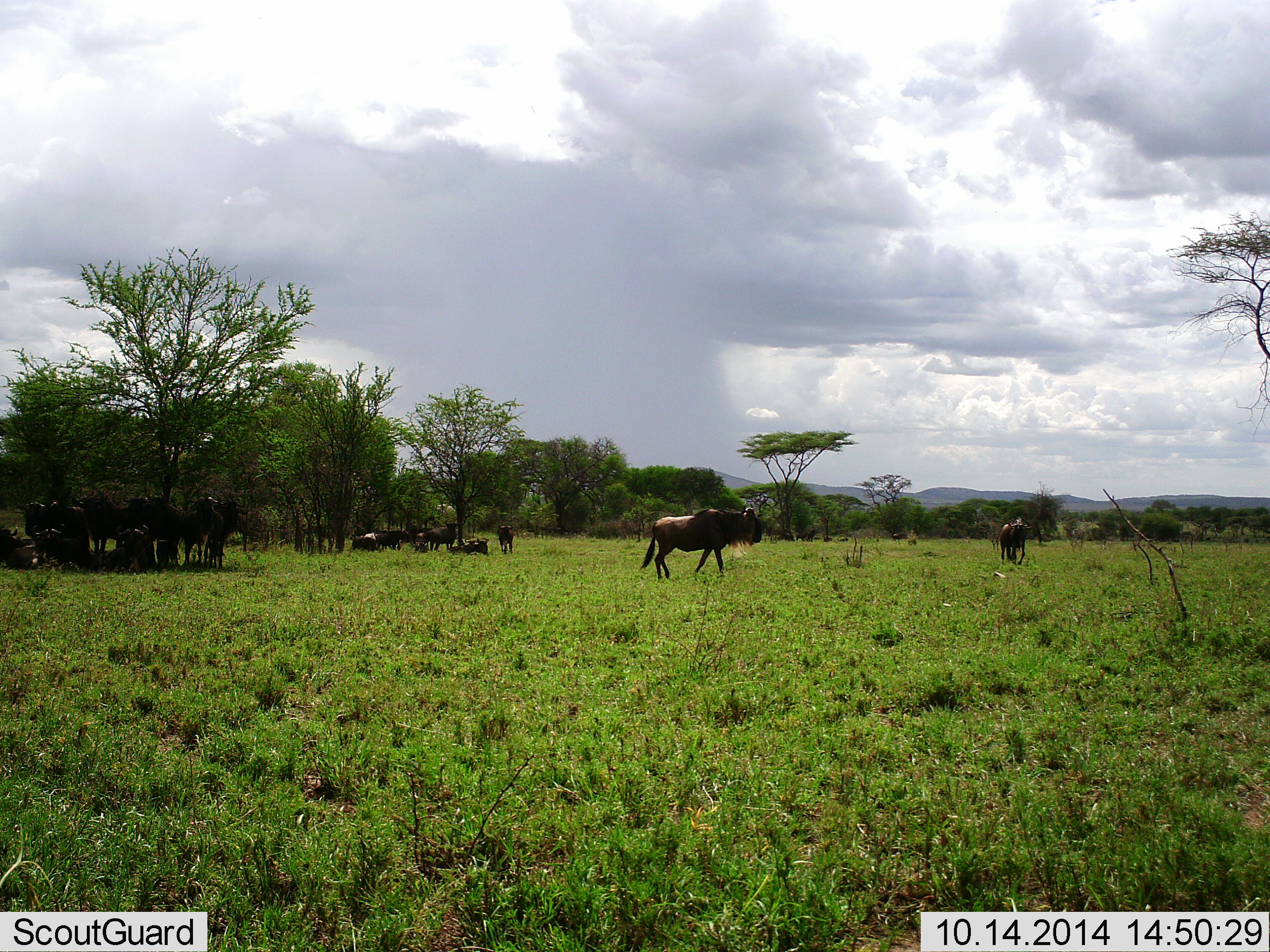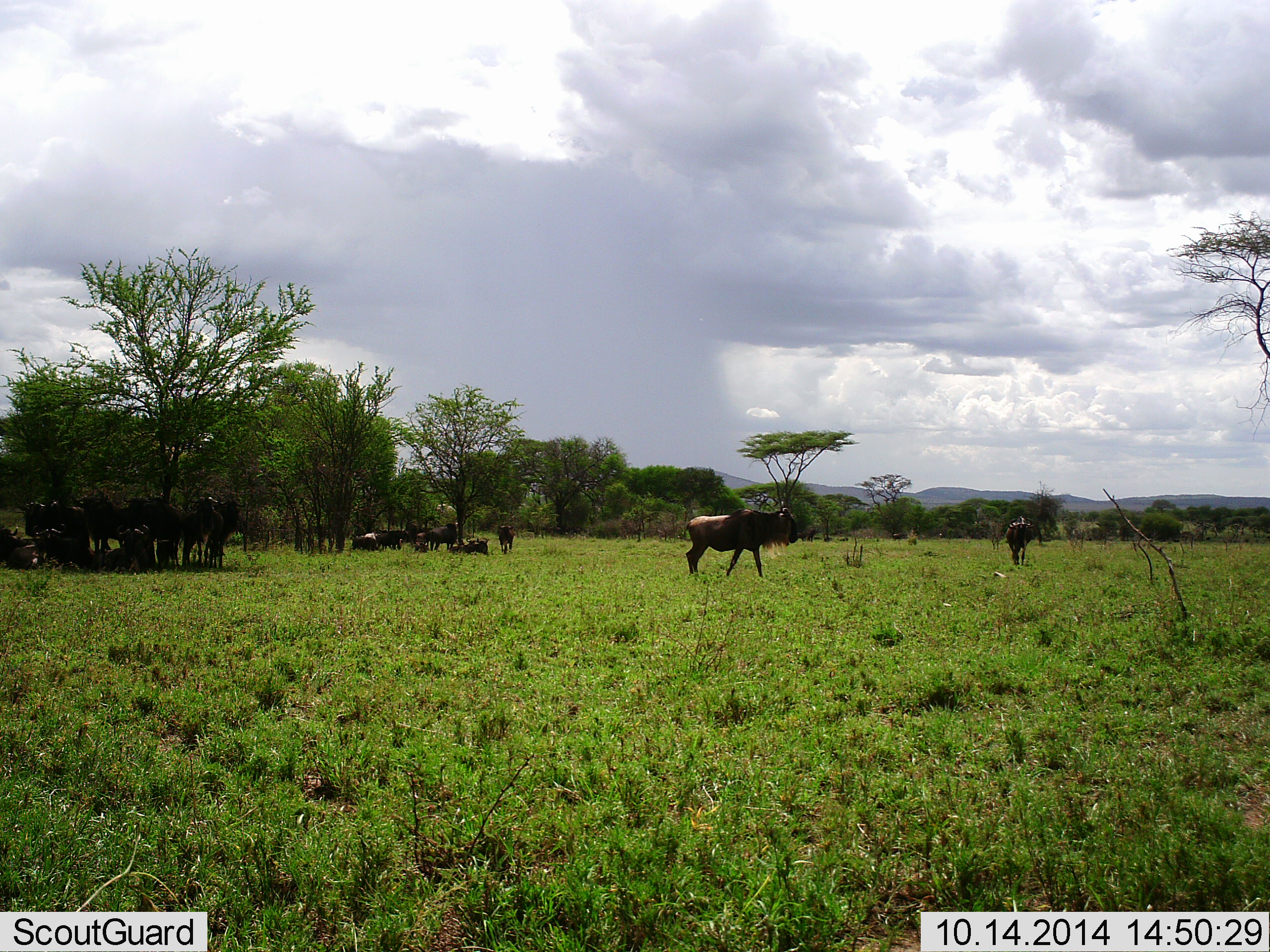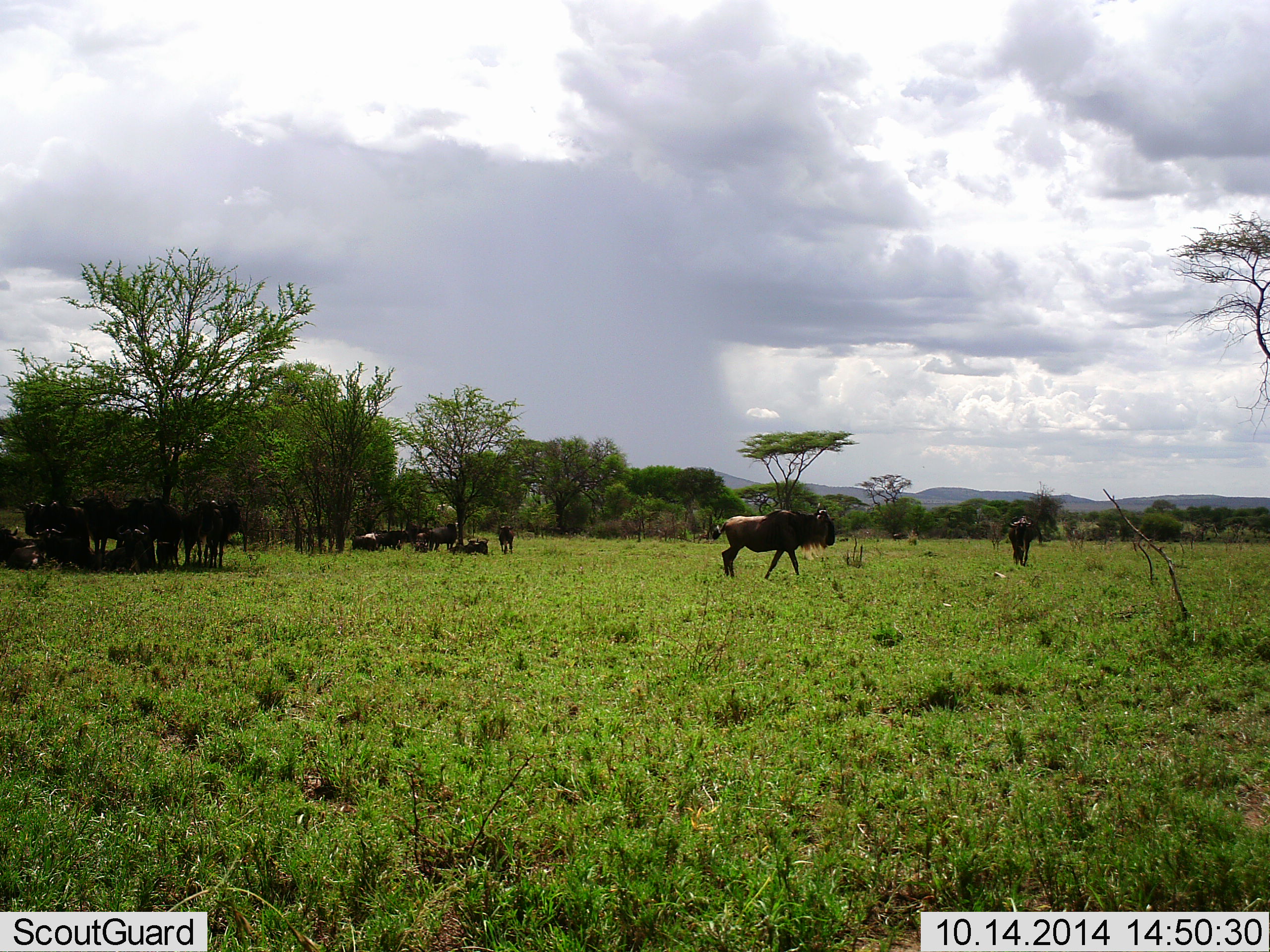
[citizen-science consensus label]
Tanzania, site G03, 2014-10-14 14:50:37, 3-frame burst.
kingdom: Animalia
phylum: Chordata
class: Mammalia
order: Artiodactyla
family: Bovidae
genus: Connochaetes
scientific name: Connochaetes taurinus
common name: blue wildebeest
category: wildebeest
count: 11-50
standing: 70%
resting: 80%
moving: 60%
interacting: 0%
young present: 0%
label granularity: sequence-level